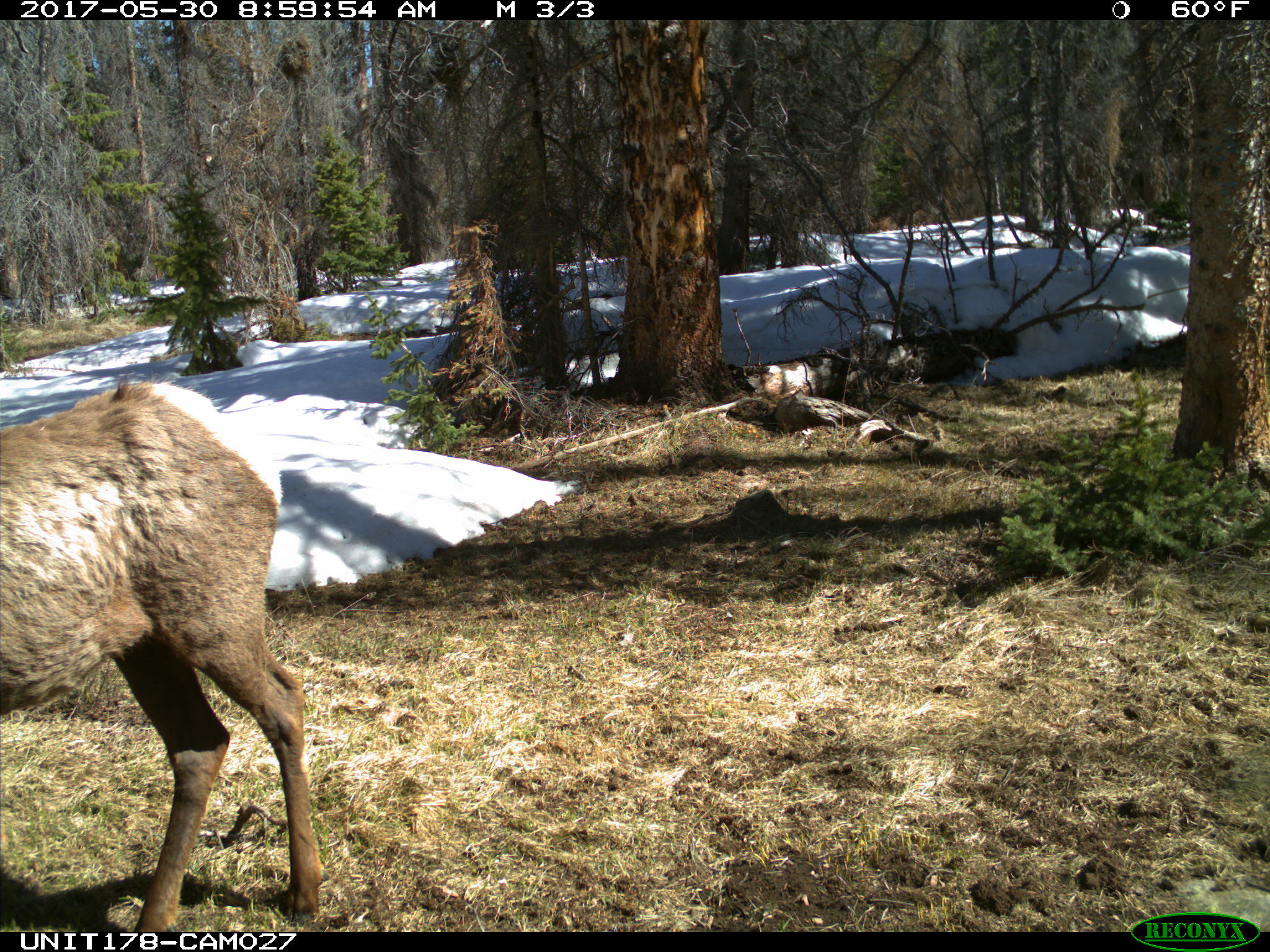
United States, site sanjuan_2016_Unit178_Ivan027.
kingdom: Animalia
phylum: Chordata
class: Mammalia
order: Artiodactyla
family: Cervidae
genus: Cervus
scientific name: Cervus elaphus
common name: red deer